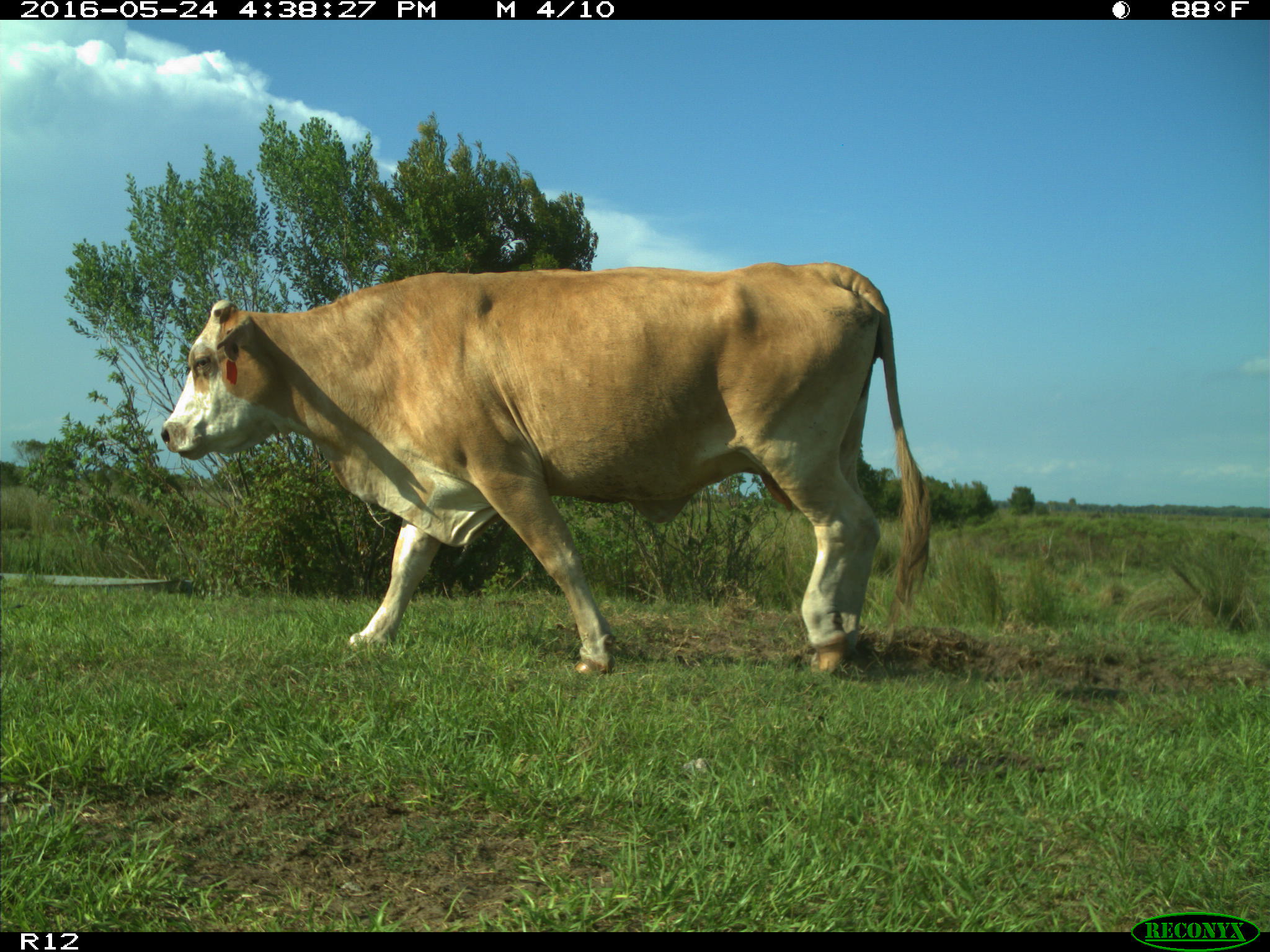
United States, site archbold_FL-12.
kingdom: Animalia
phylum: Chordata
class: Mammalia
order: Artiodactyla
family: Bovidae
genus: Bos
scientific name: Bos taurus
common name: domestic cow